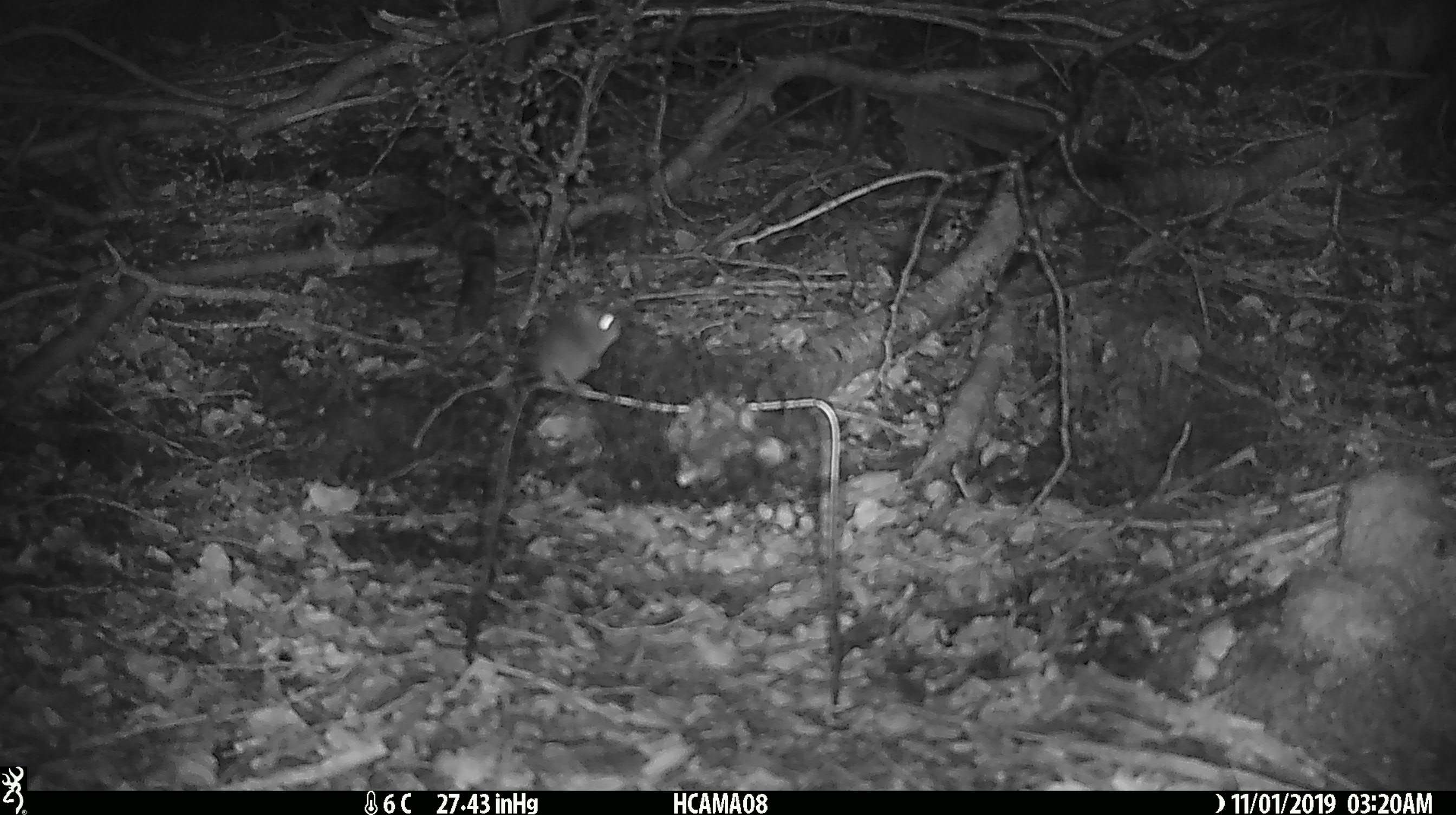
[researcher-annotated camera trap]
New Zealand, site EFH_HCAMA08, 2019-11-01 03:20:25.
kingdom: Animalia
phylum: Chordata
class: Mammalia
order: Rodentia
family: Muridae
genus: Mus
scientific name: Mus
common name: mouse